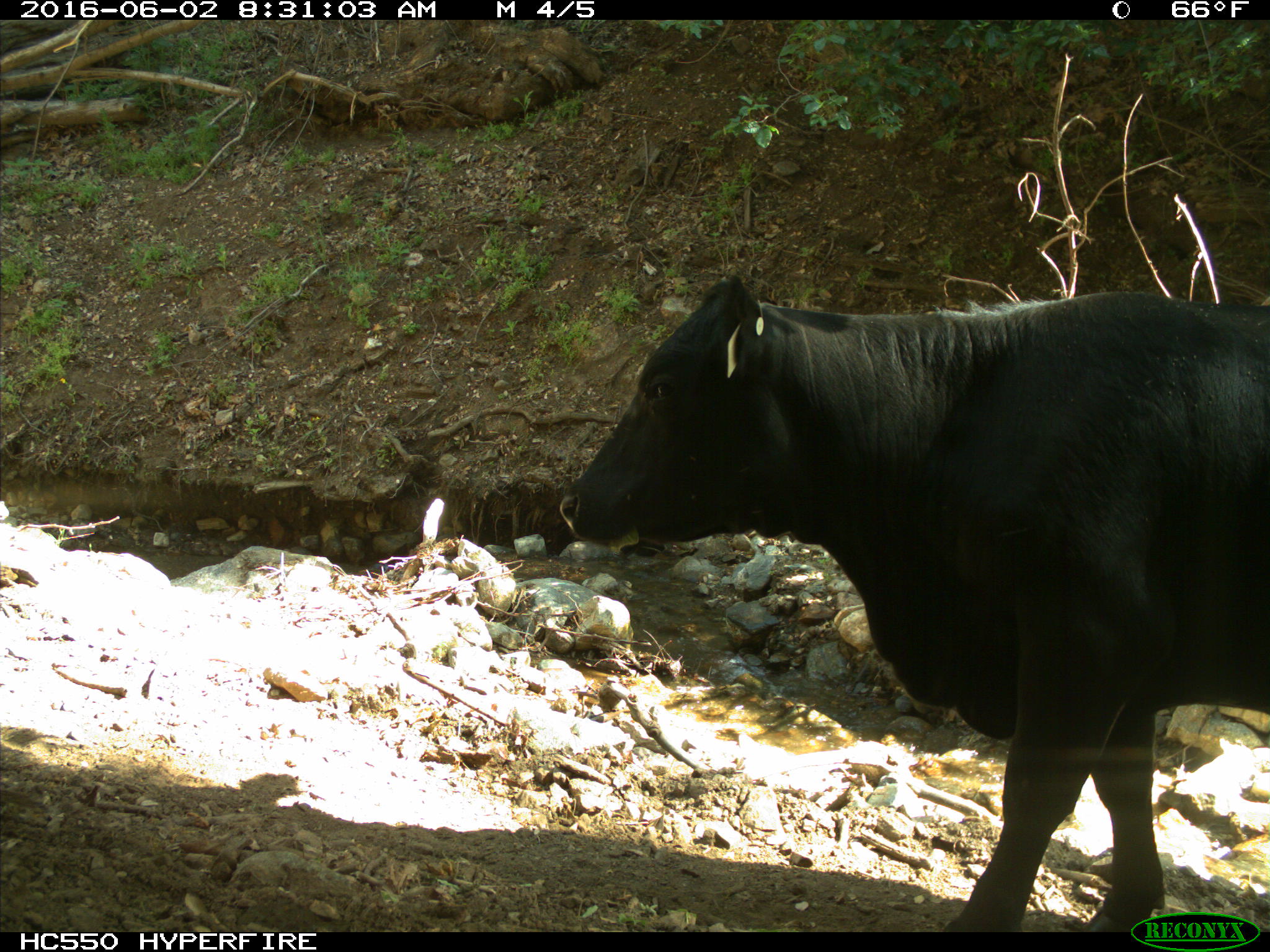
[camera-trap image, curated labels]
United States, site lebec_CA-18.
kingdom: Animalia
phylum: Chordata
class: Mammalia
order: Artiodactyla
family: Bovidae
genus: Bos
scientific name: Bos taurus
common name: domestic cow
Bos taurus (domestic cow).